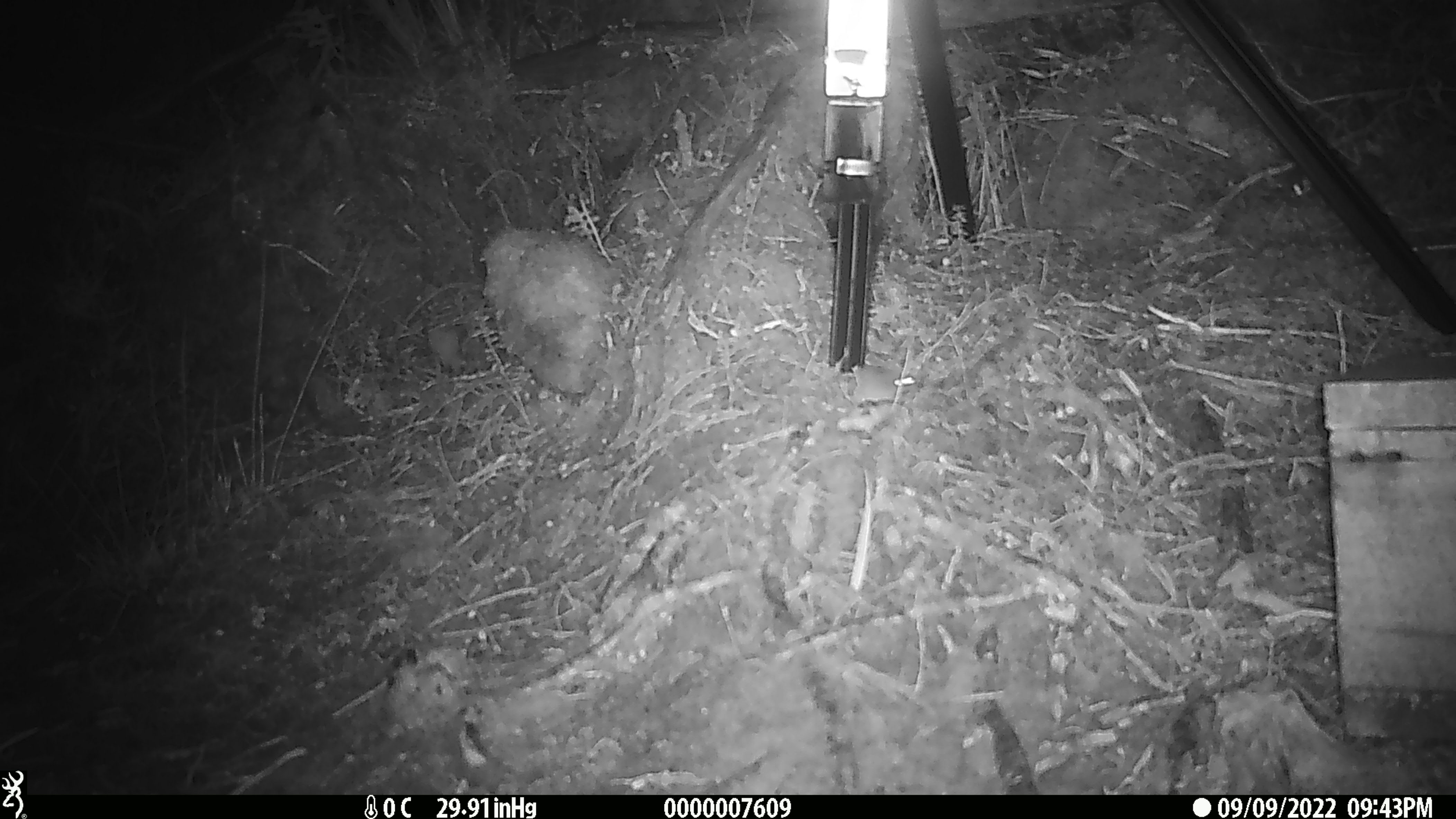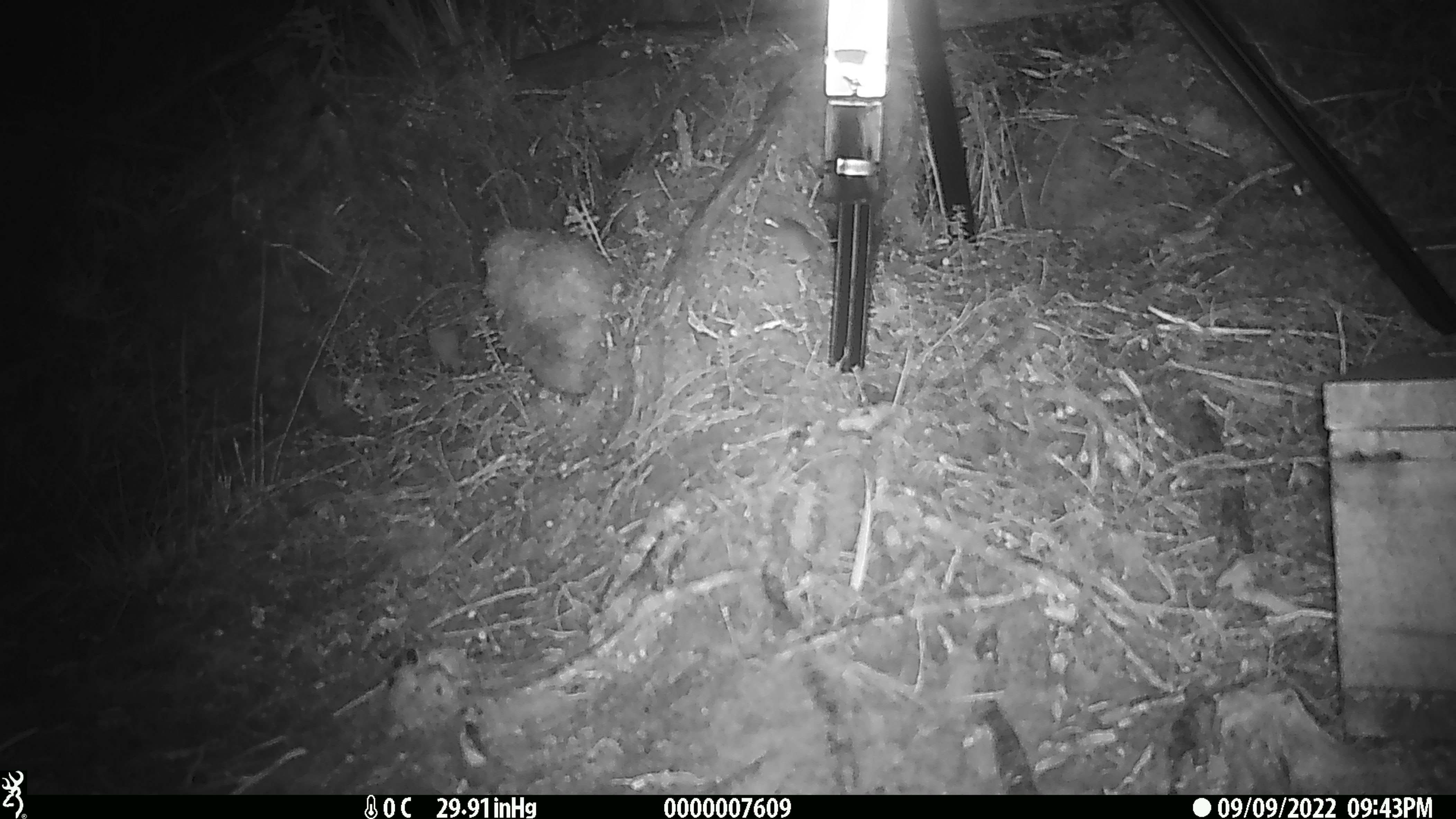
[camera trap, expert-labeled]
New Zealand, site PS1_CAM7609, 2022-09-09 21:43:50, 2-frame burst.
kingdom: Animalia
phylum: Chordata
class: Mammalia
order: Rodentia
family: Muridae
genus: Mus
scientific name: Mus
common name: mouse